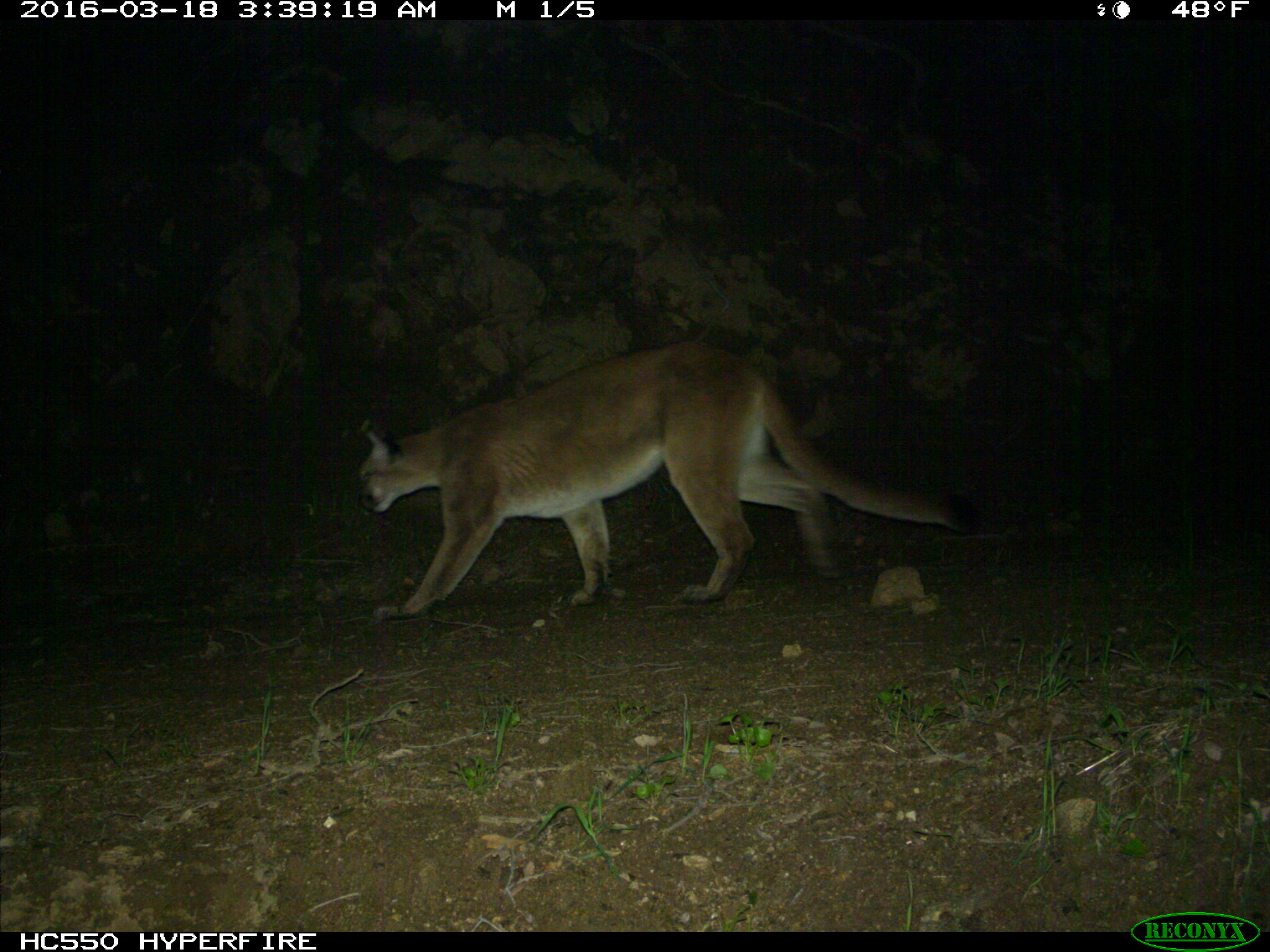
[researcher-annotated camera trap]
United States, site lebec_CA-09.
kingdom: Animalia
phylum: Chordata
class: Mammalia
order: Carnivora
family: Felidae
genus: Puma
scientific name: Puma concolor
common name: mountain lion